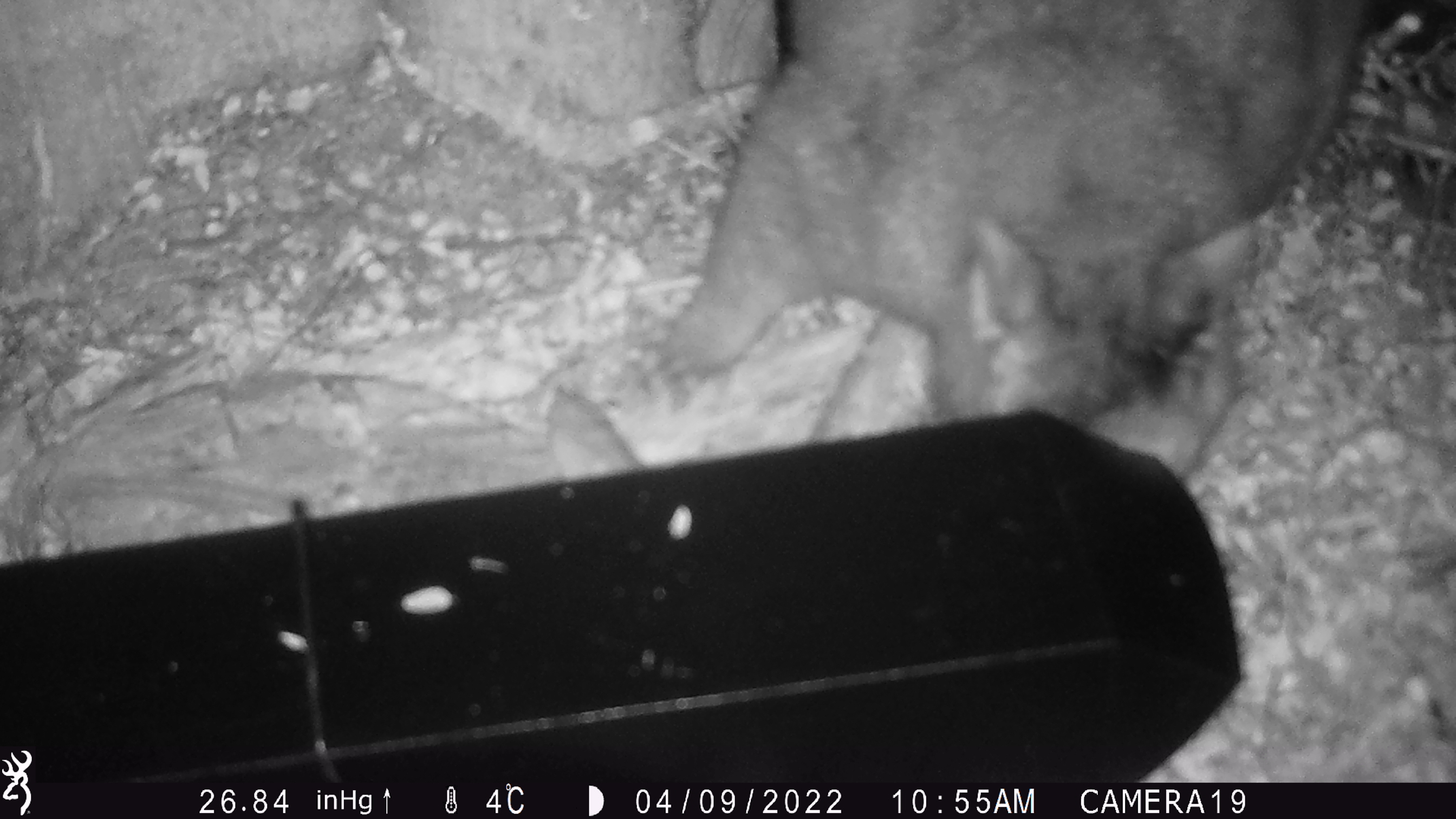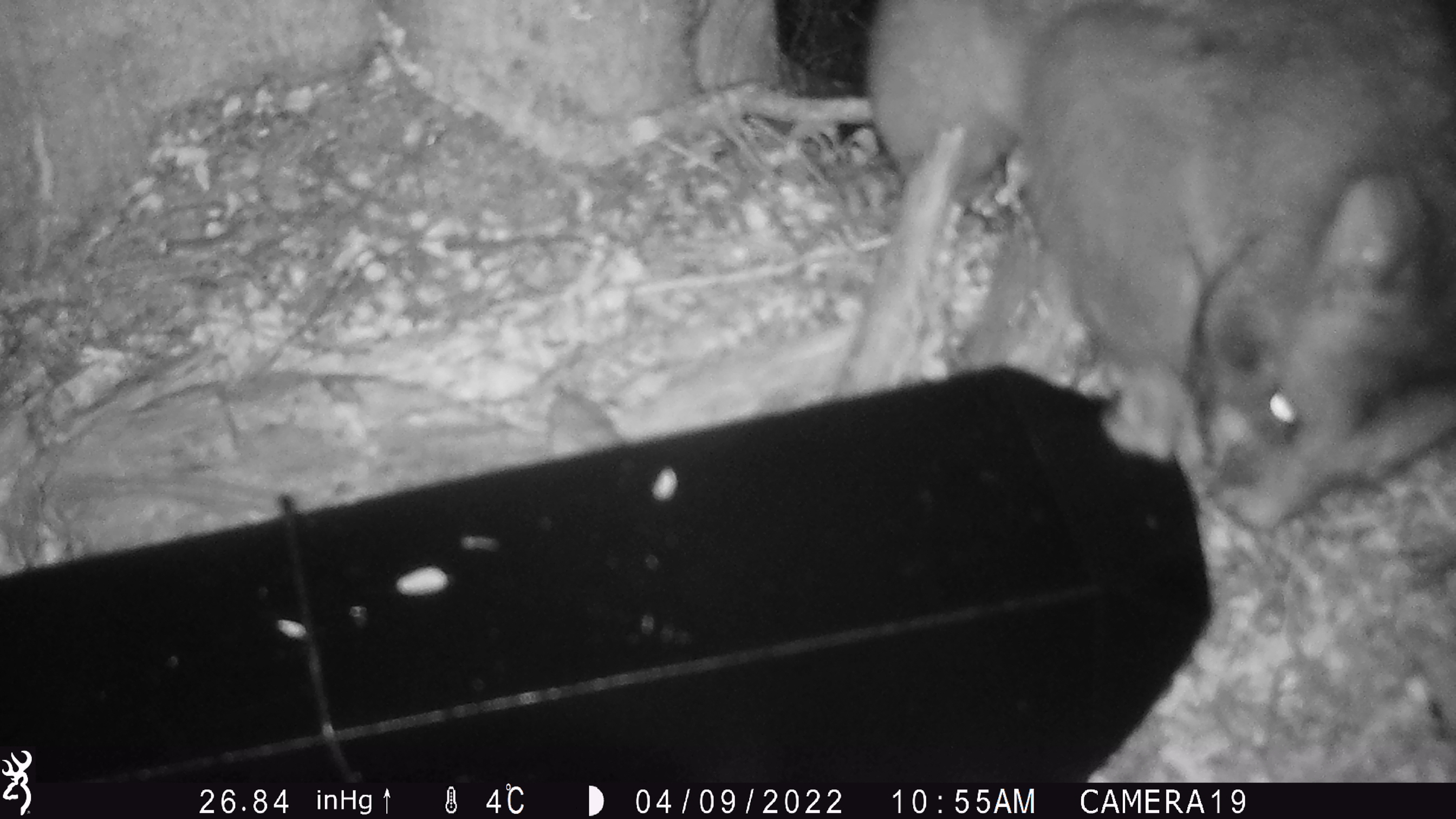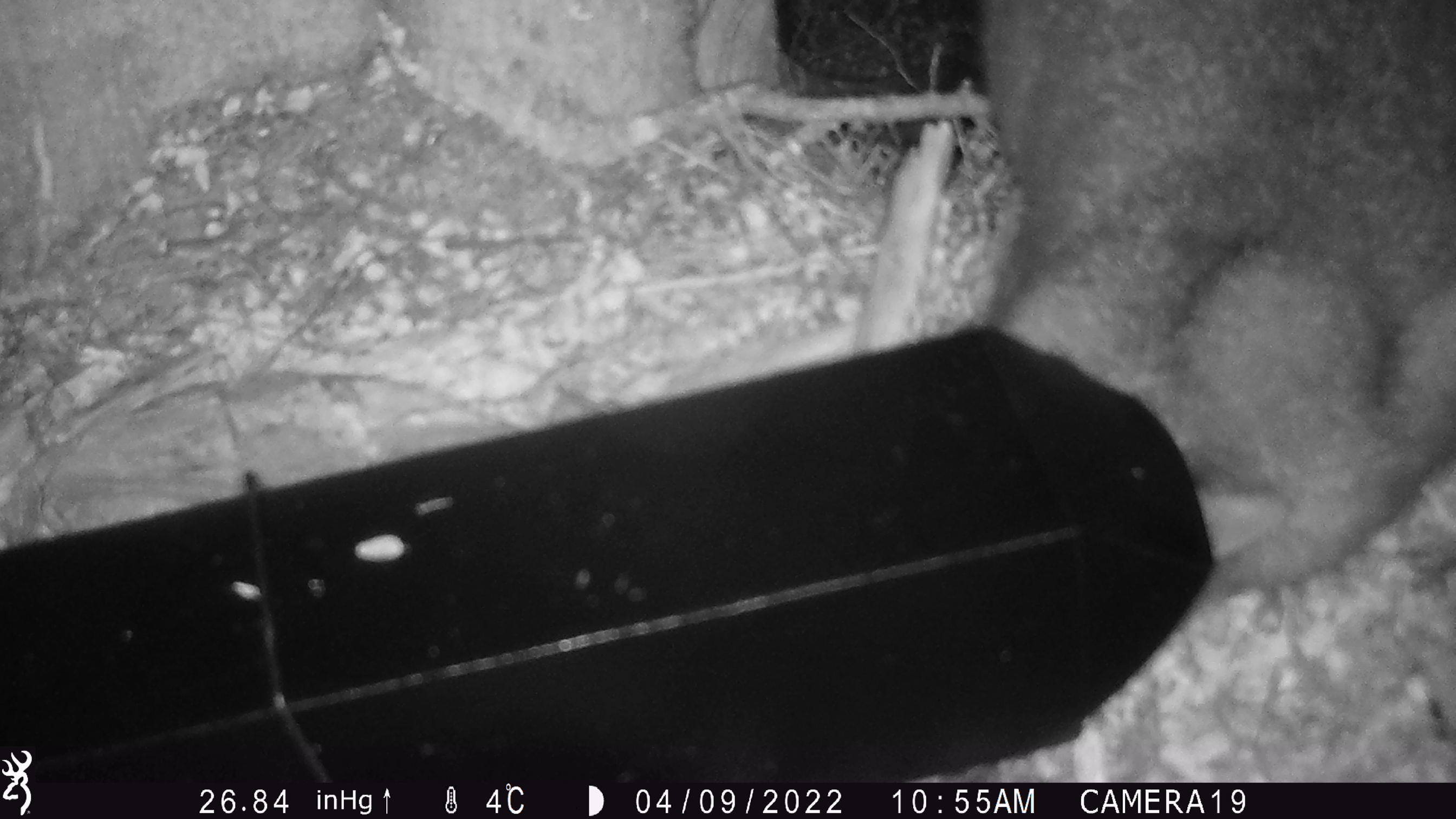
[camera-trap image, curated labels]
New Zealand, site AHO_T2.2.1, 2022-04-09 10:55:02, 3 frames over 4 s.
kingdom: Animalia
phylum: Chordata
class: Mammalia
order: Diprotodontia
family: Phalangeridae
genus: Trichosurus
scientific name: Trichosurus vulpecula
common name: common brushtail possum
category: possum